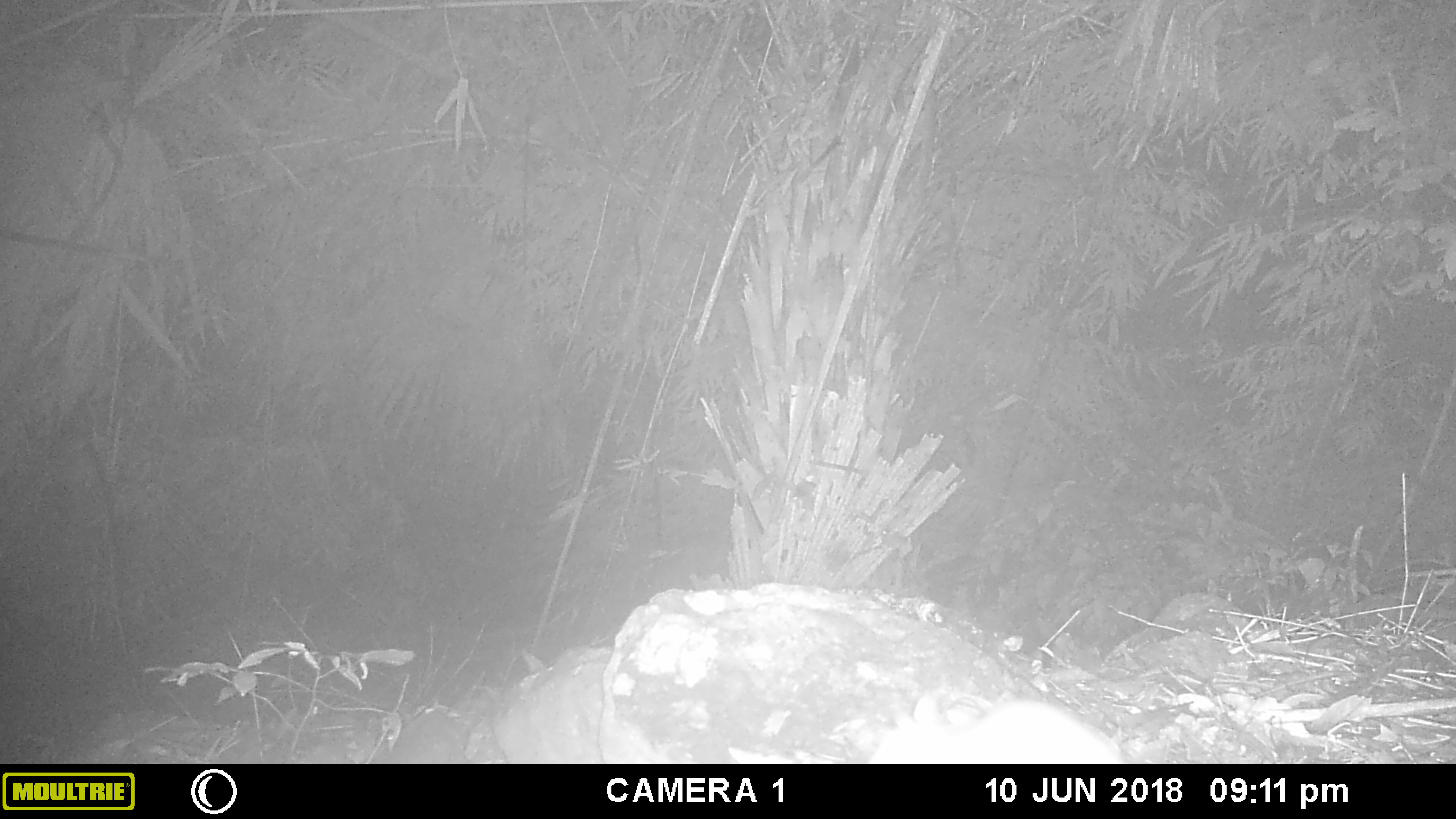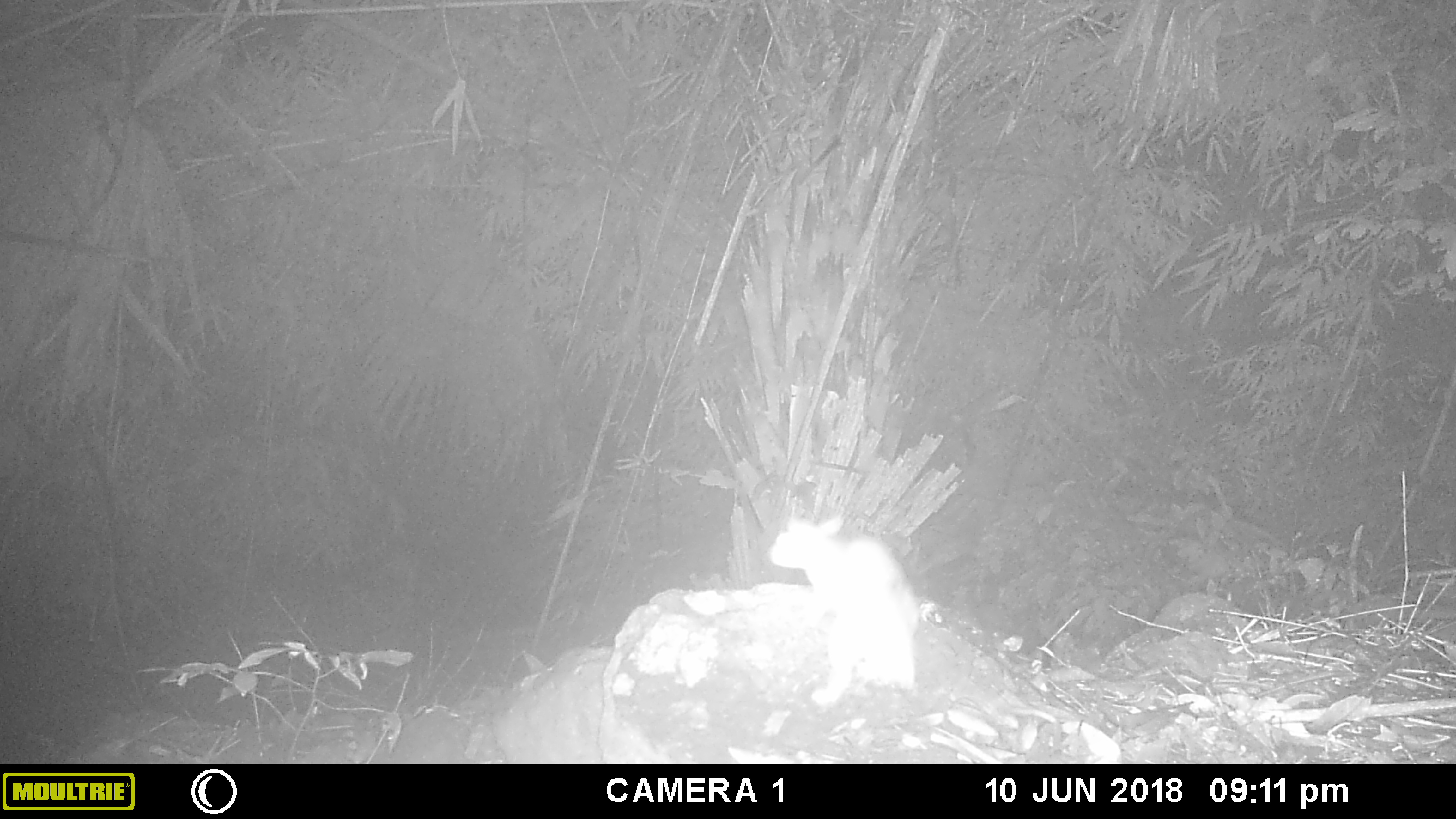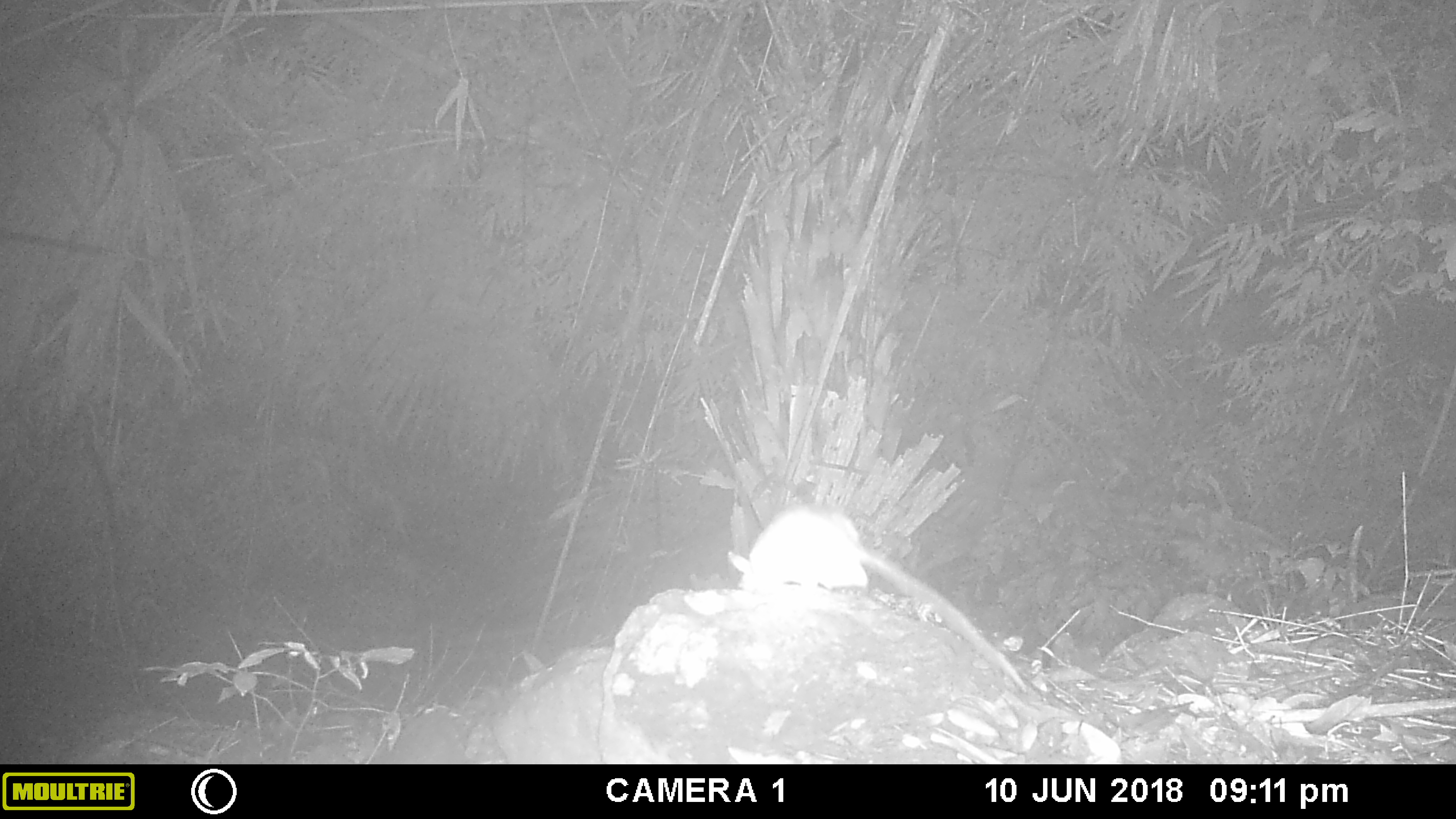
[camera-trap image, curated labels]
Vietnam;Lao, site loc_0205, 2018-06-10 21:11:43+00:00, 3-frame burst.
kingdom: Animalia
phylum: Chordata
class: Mammalia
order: Rodentia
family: Muridae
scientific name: Muridae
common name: old-world mice and rats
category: unidentified murid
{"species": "unidentified murid (old-world mice and rats) (Muridae)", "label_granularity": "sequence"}